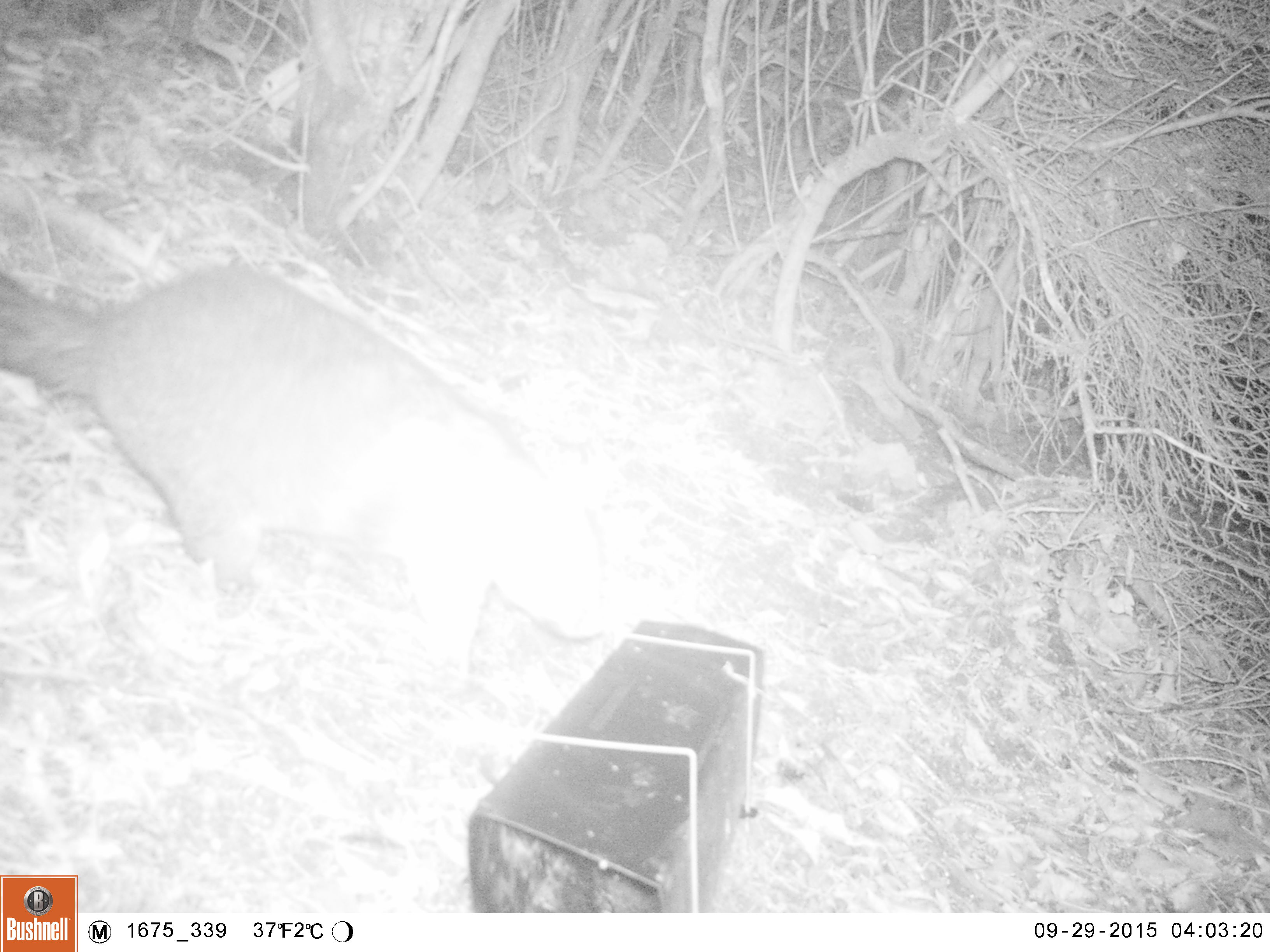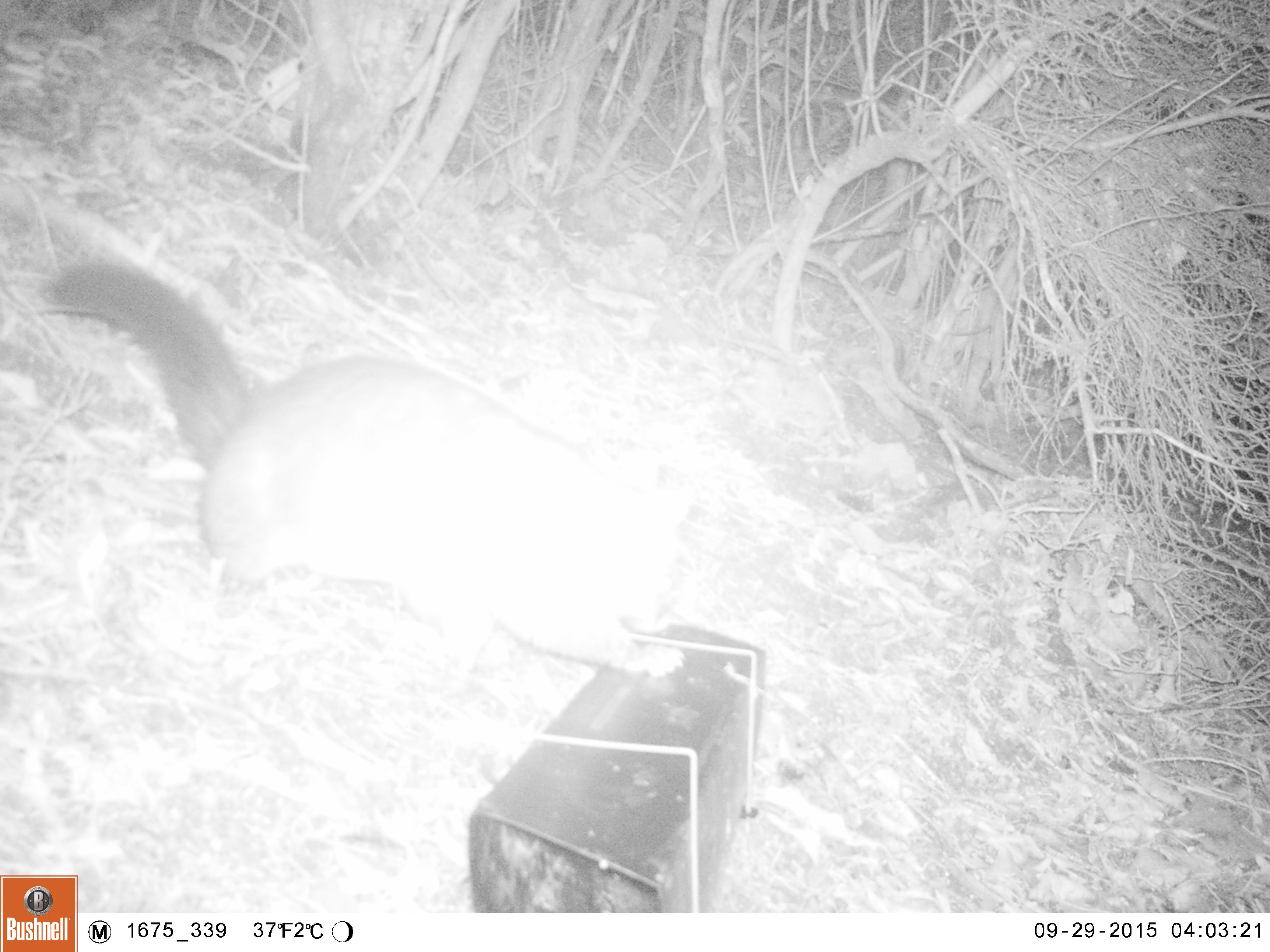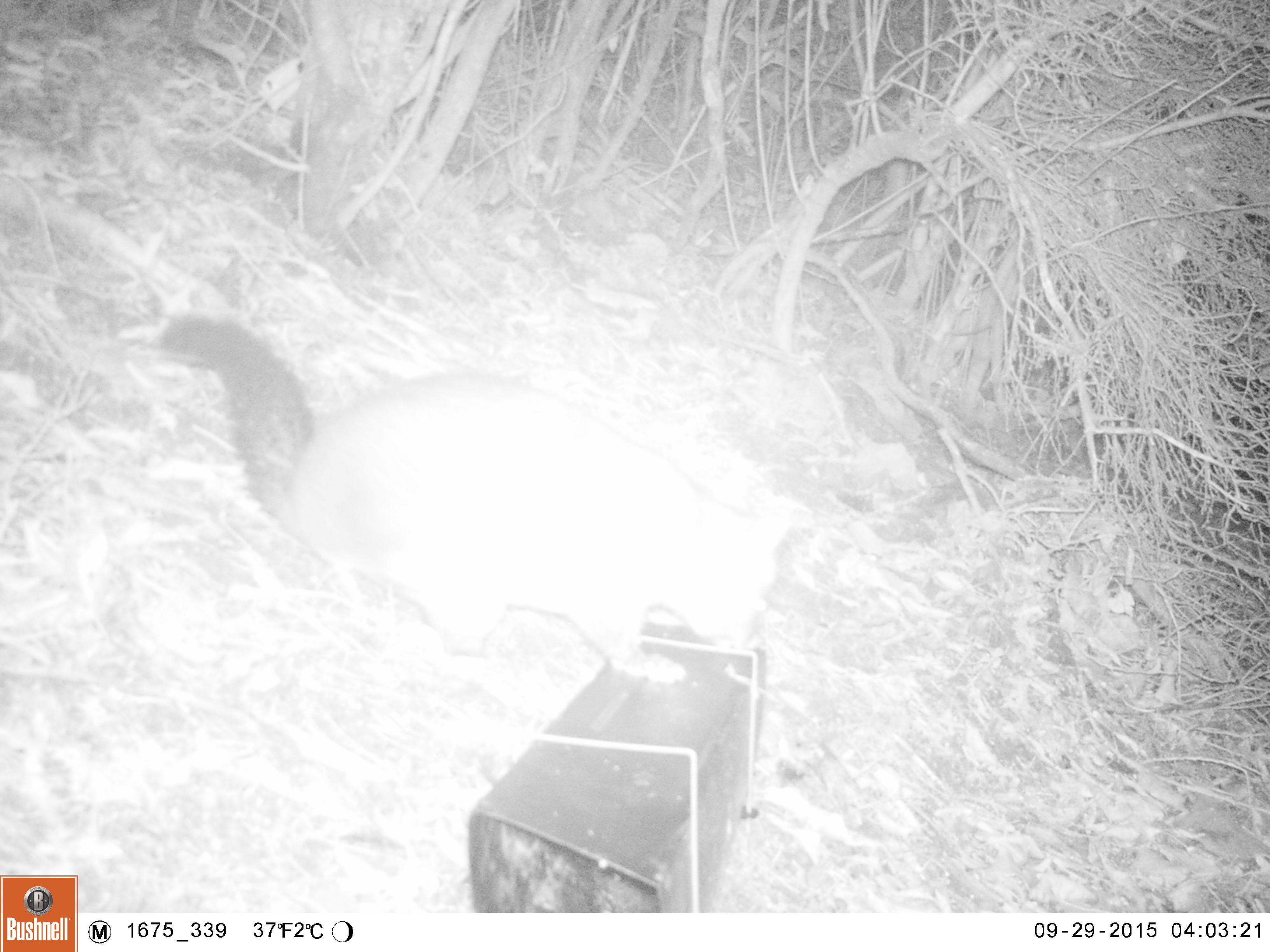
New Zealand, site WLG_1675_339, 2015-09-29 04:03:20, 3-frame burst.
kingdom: Animalia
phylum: Chordata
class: Mammalia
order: Diprotodontia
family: Phalangeridae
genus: Trichosurus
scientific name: Trichosurus vulpecula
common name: common brushtail possum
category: possum